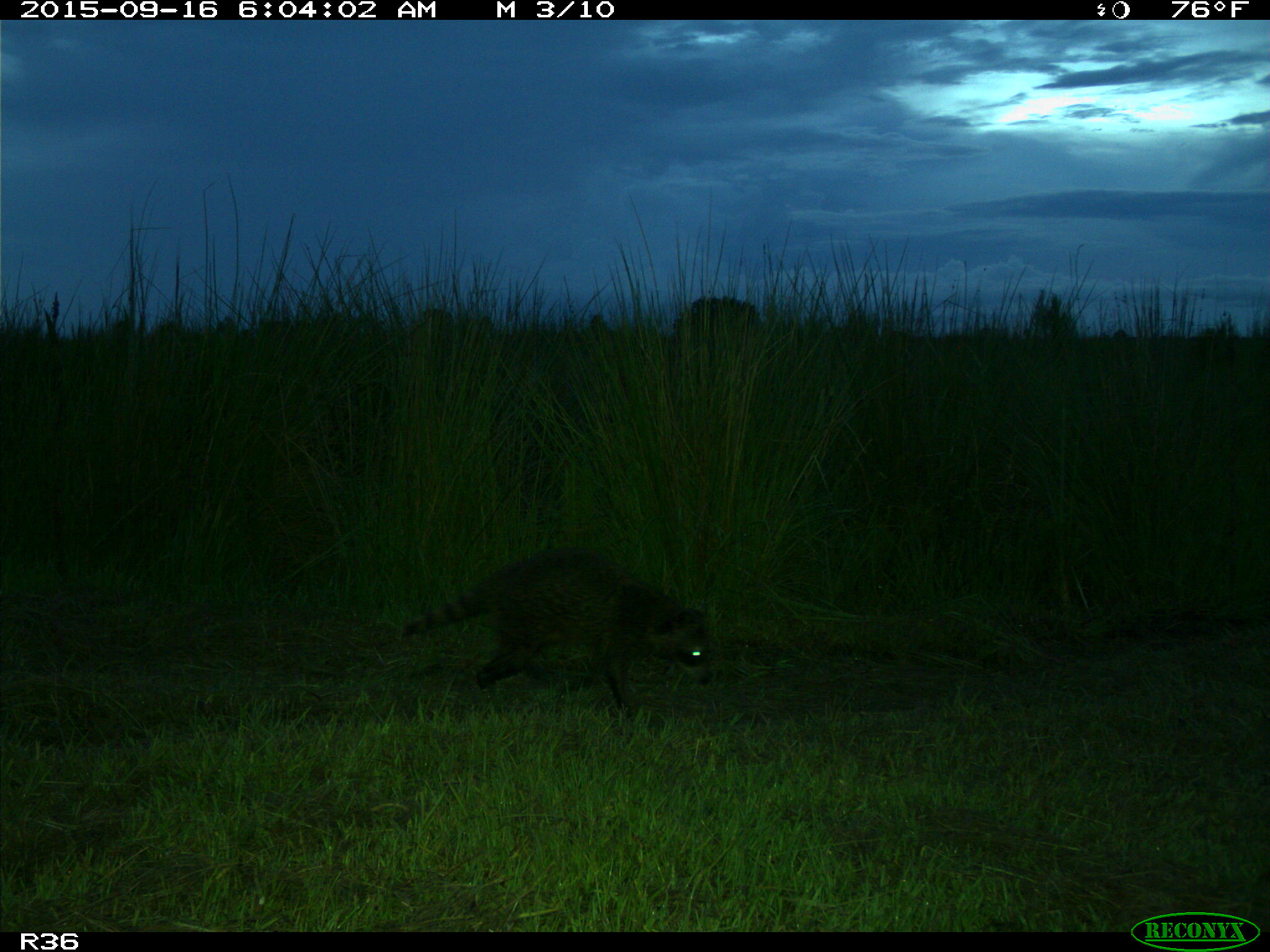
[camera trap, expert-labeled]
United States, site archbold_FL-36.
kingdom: Animalia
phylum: Chordata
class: Mammalia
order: Carnivora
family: Procyonidae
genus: Procyon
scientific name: Procyon lotor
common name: common raccoon